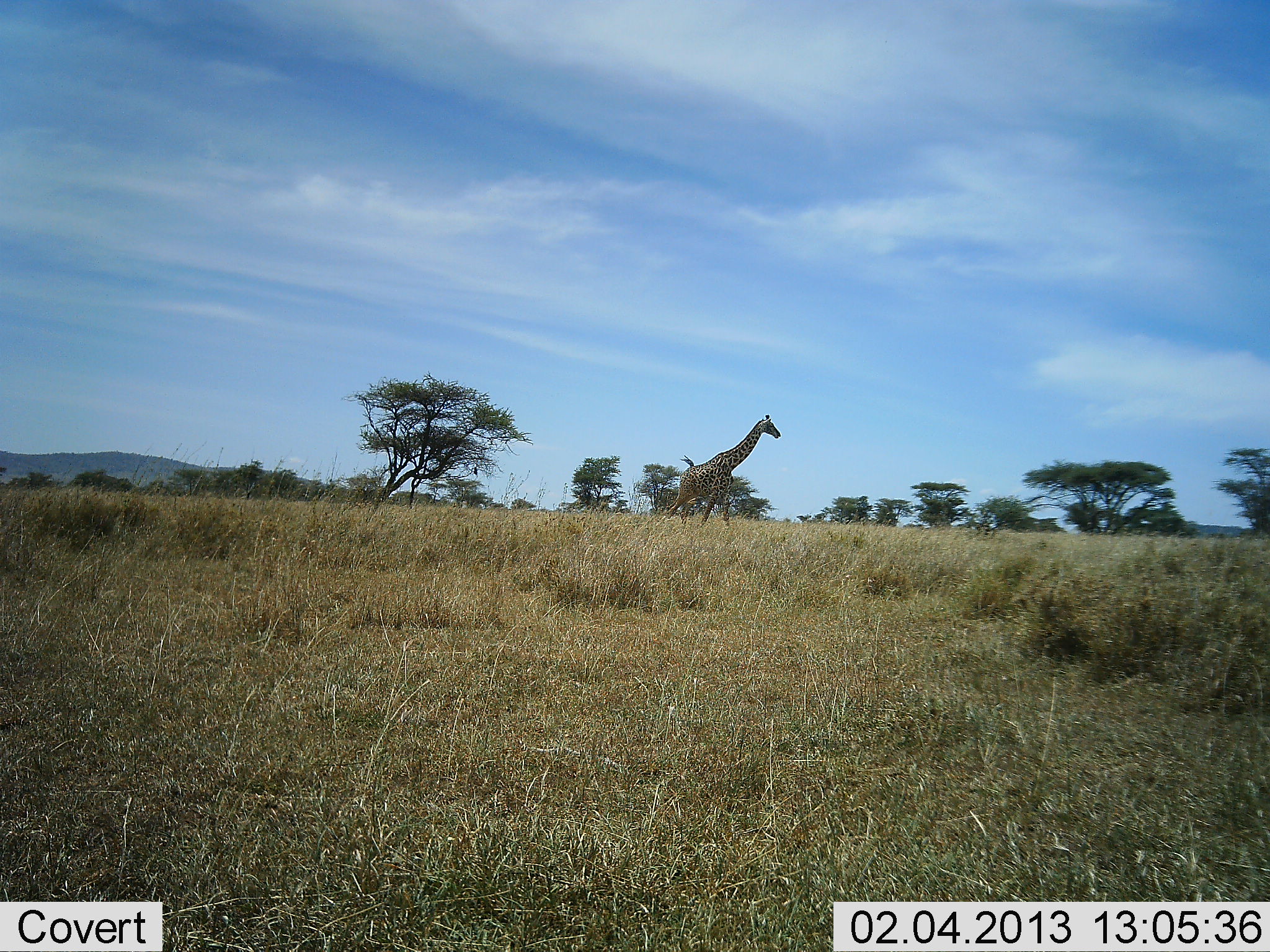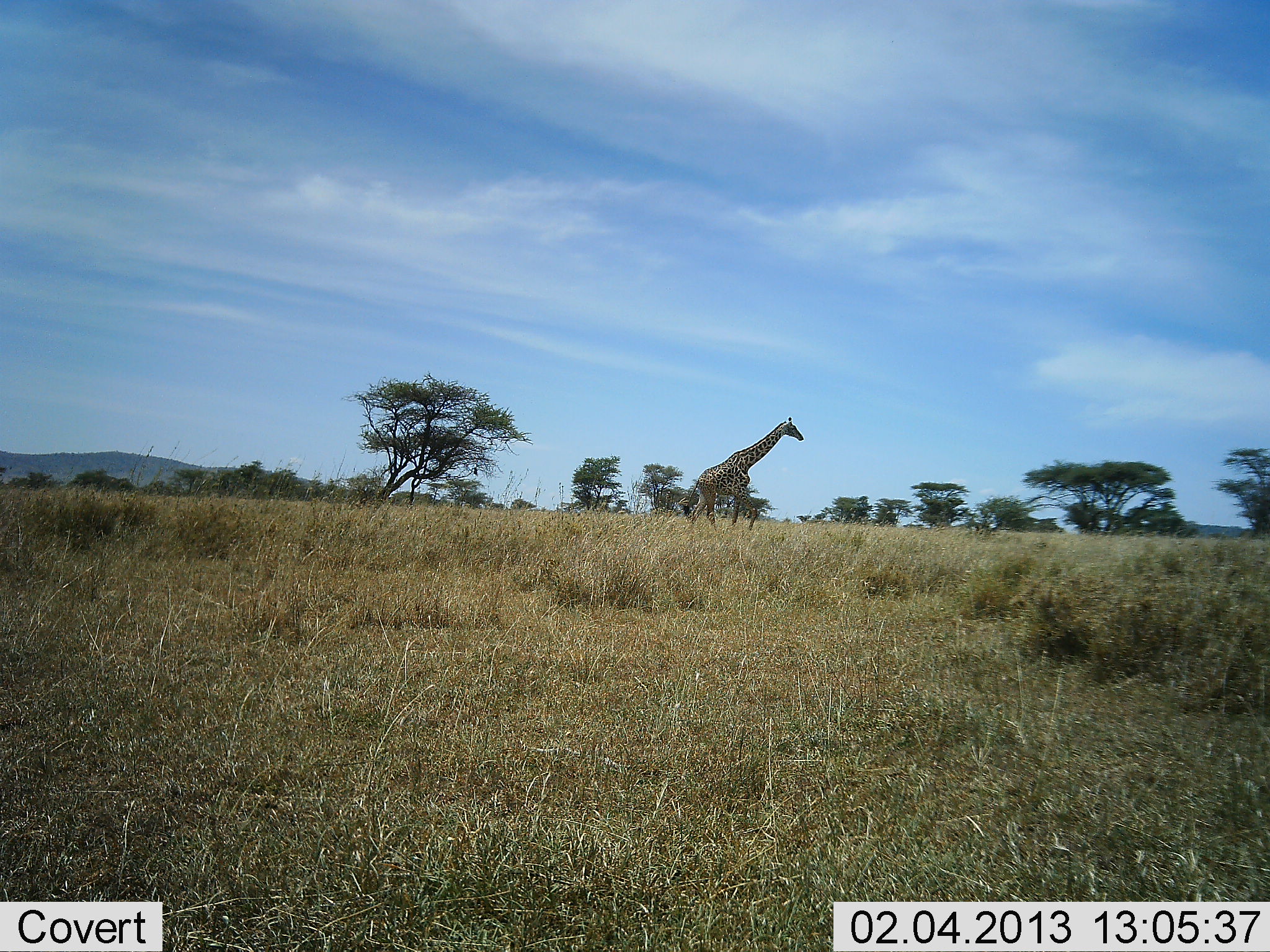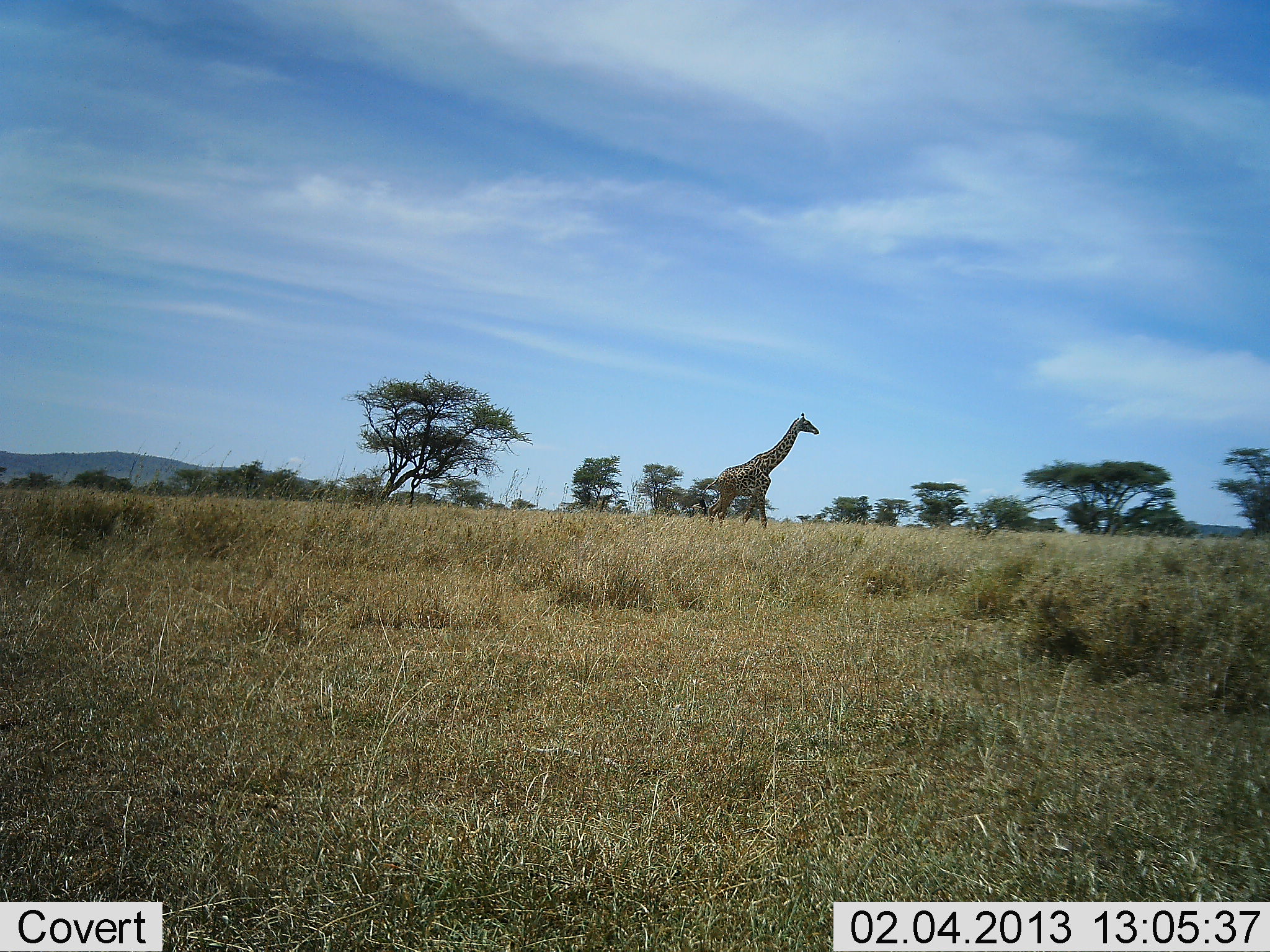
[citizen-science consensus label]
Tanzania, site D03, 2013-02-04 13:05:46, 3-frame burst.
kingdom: Animalia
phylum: Chordata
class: Mammalia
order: Artiodactyla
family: Giraffidae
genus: Giraffa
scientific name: Giraffa camelopardalis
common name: giraffe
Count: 1.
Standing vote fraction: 3%.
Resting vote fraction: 0%.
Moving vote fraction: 100%.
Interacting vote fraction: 0%.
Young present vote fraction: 0%.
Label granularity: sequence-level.